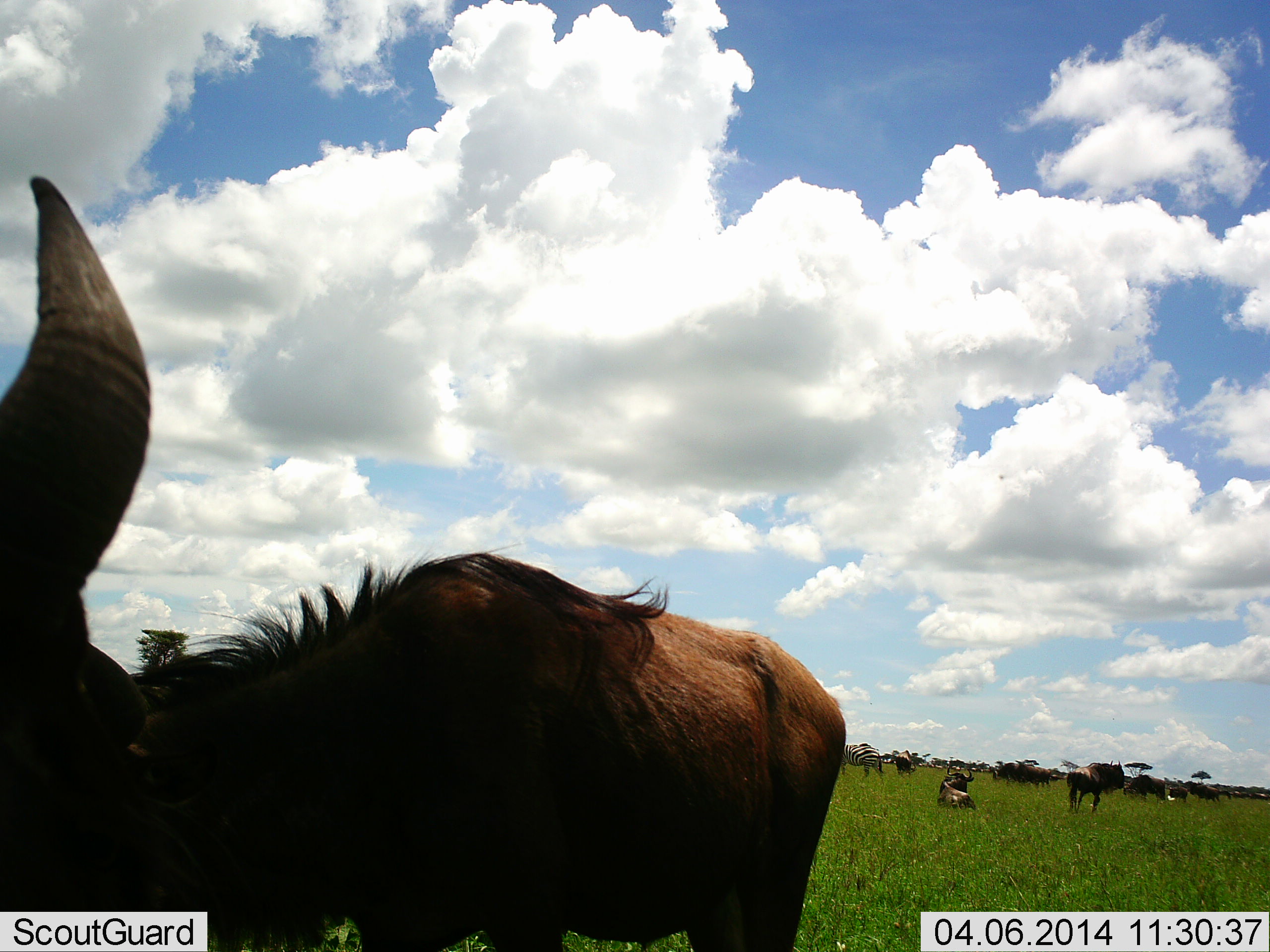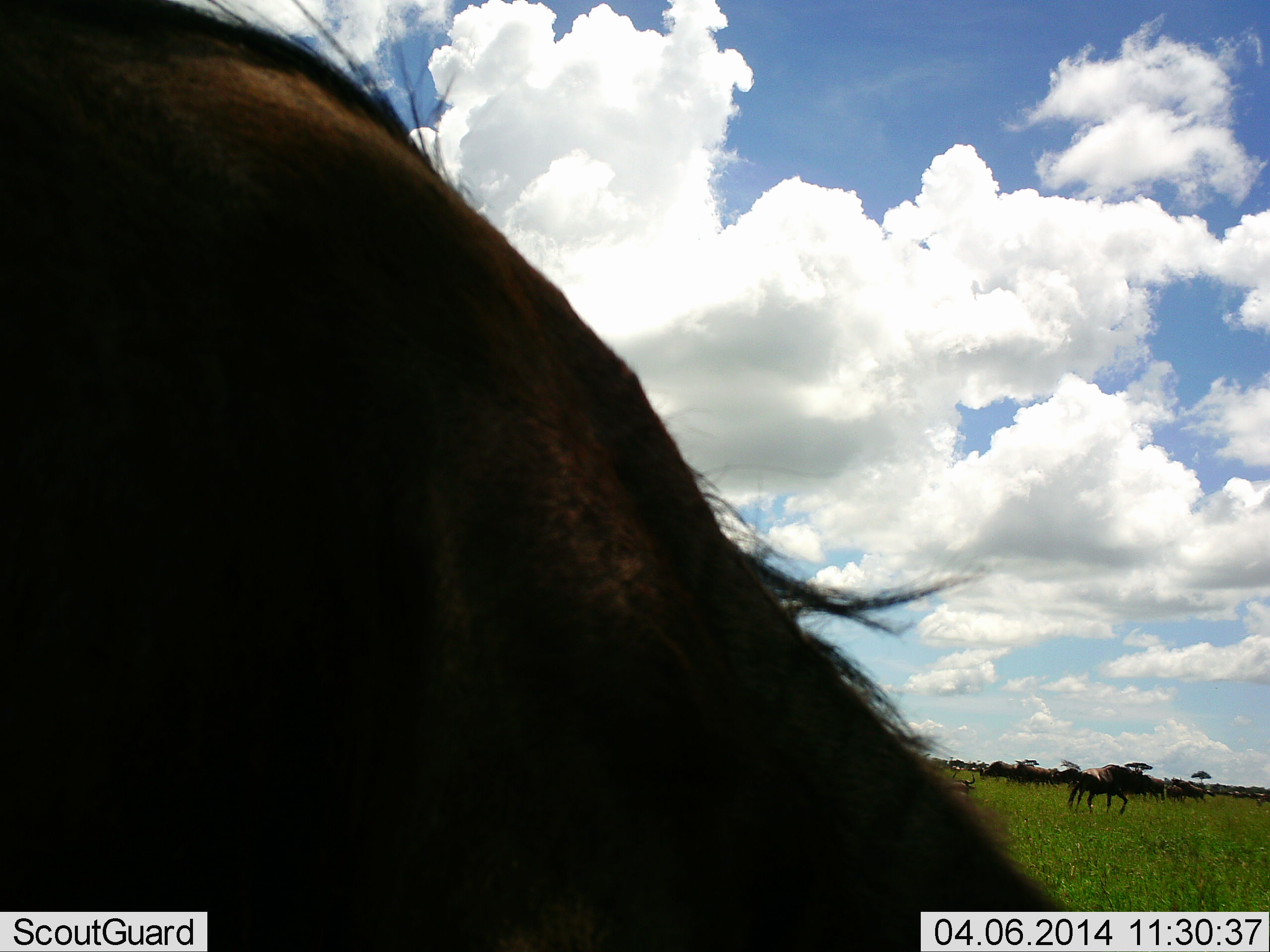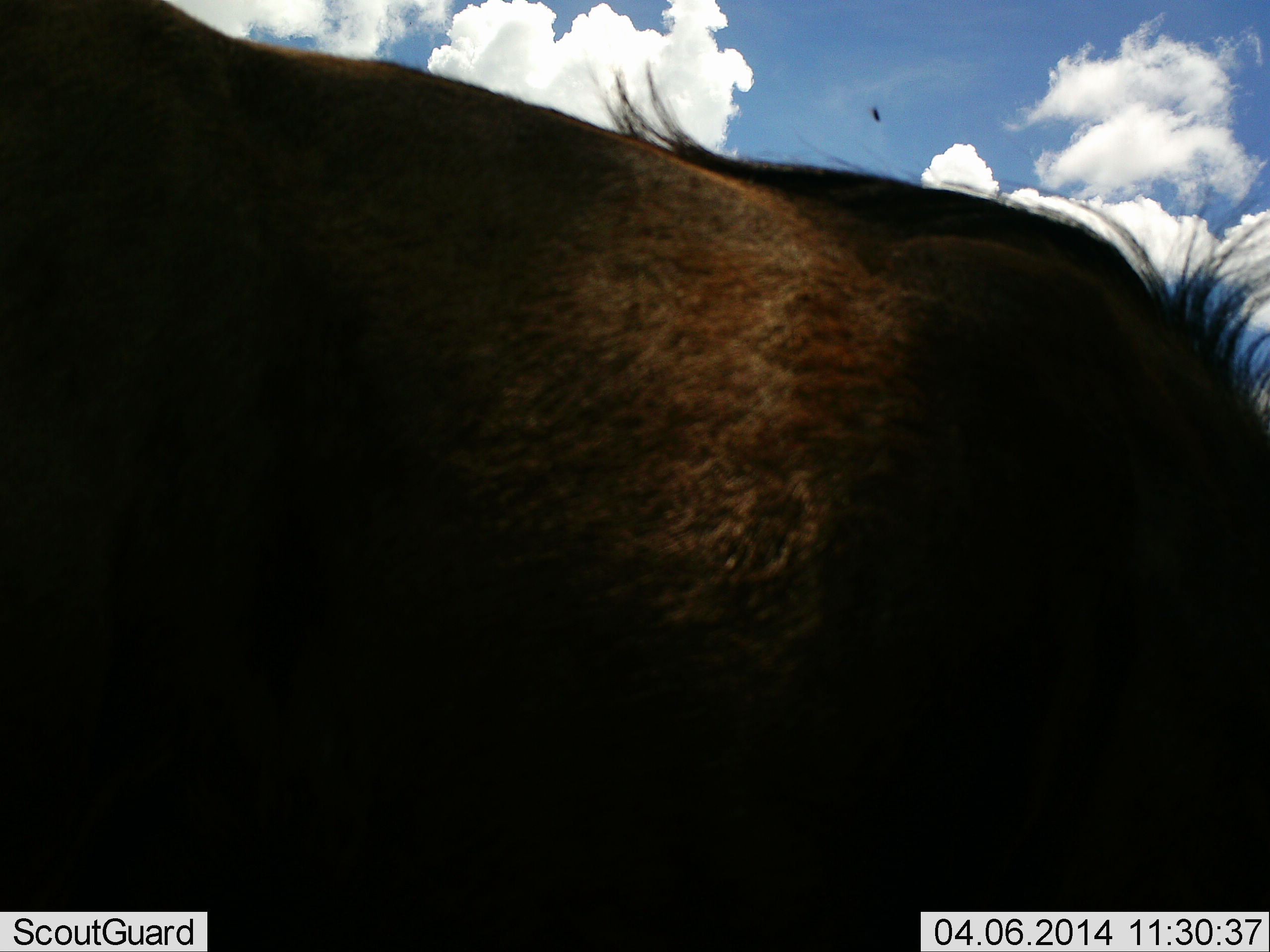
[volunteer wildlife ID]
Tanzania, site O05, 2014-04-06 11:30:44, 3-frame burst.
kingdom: Animalia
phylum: Chordata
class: Mammalia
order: Artiodactyla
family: Bovidae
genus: Connochaetes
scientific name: Connochaetes taurinus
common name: blue wildebeest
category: wildebeest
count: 10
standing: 52%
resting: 24%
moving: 48%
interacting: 9%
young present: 0%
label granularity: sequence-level